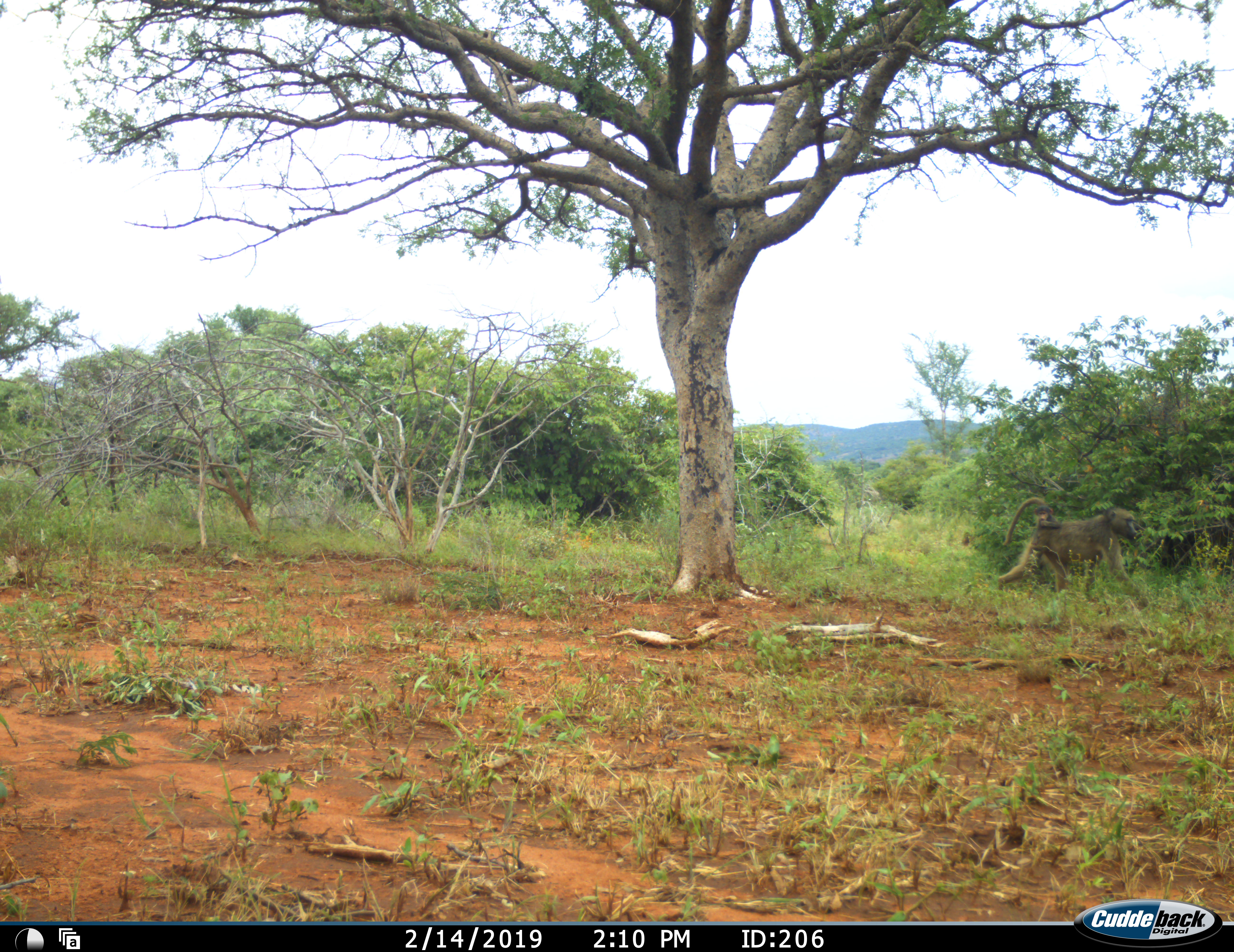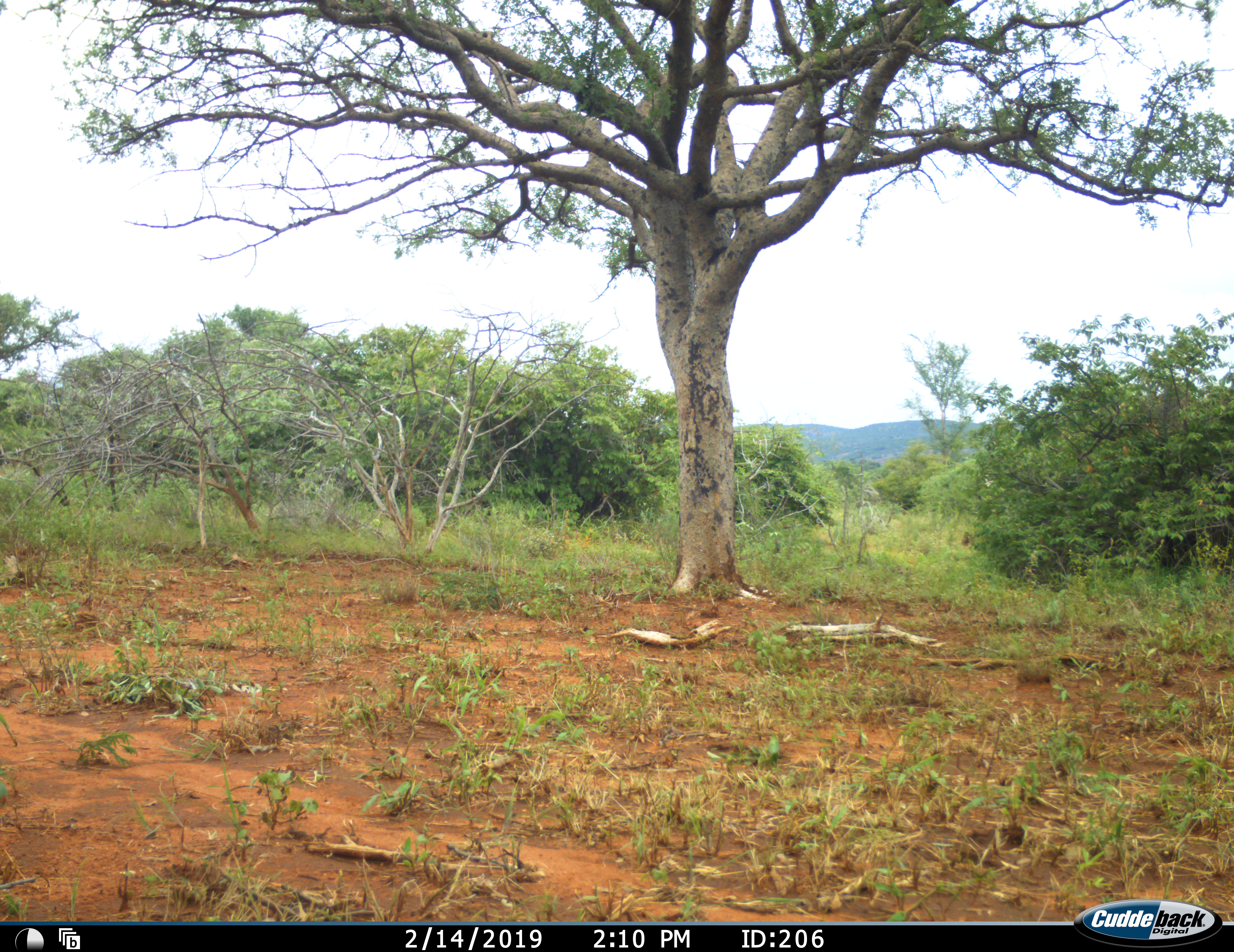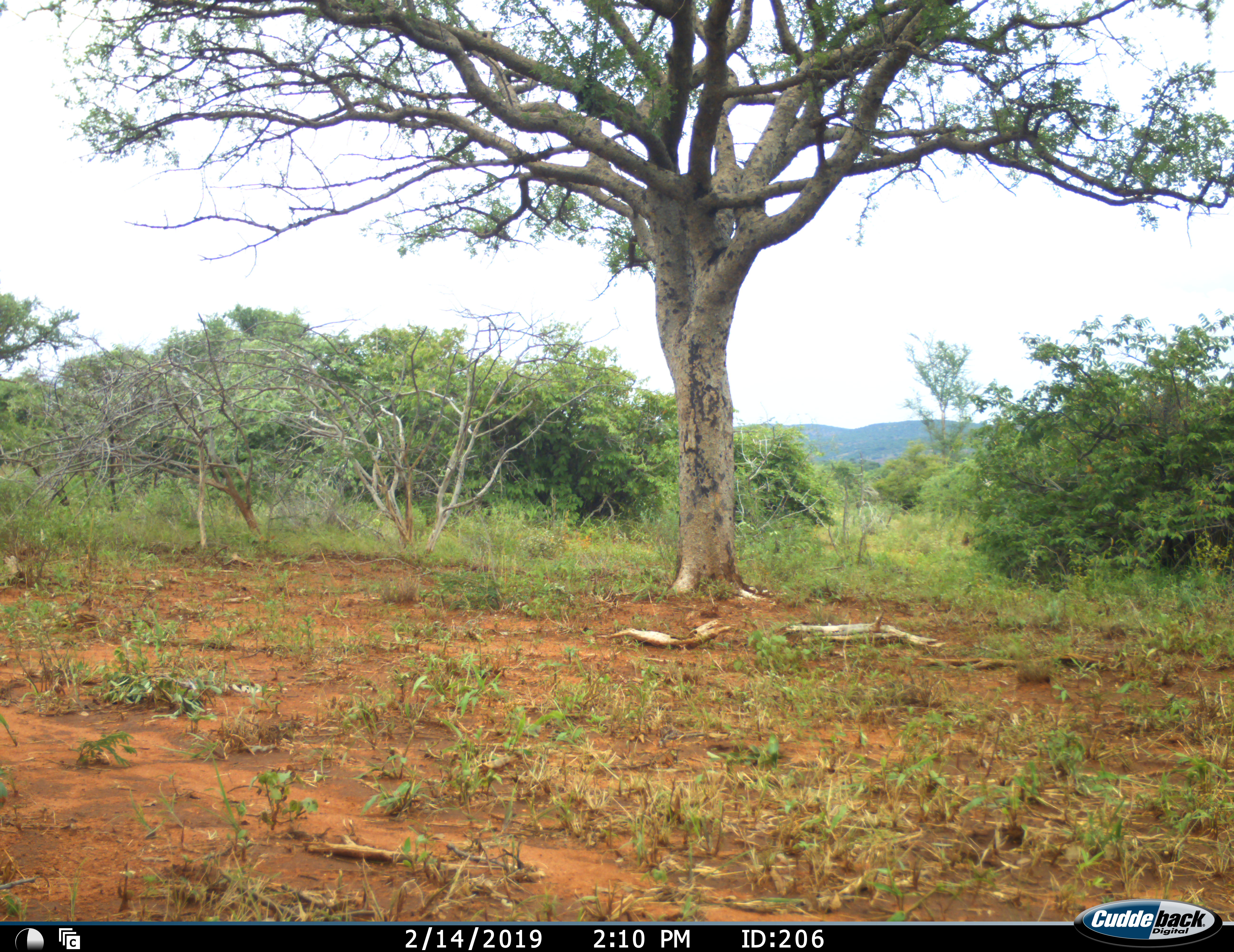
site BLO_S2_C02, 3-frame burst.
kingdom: Animalia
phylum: Chordata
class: Mammalia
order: Primates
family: Cercopithecidae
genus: Papio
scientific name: Papio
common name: baboon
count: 1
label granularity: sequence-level